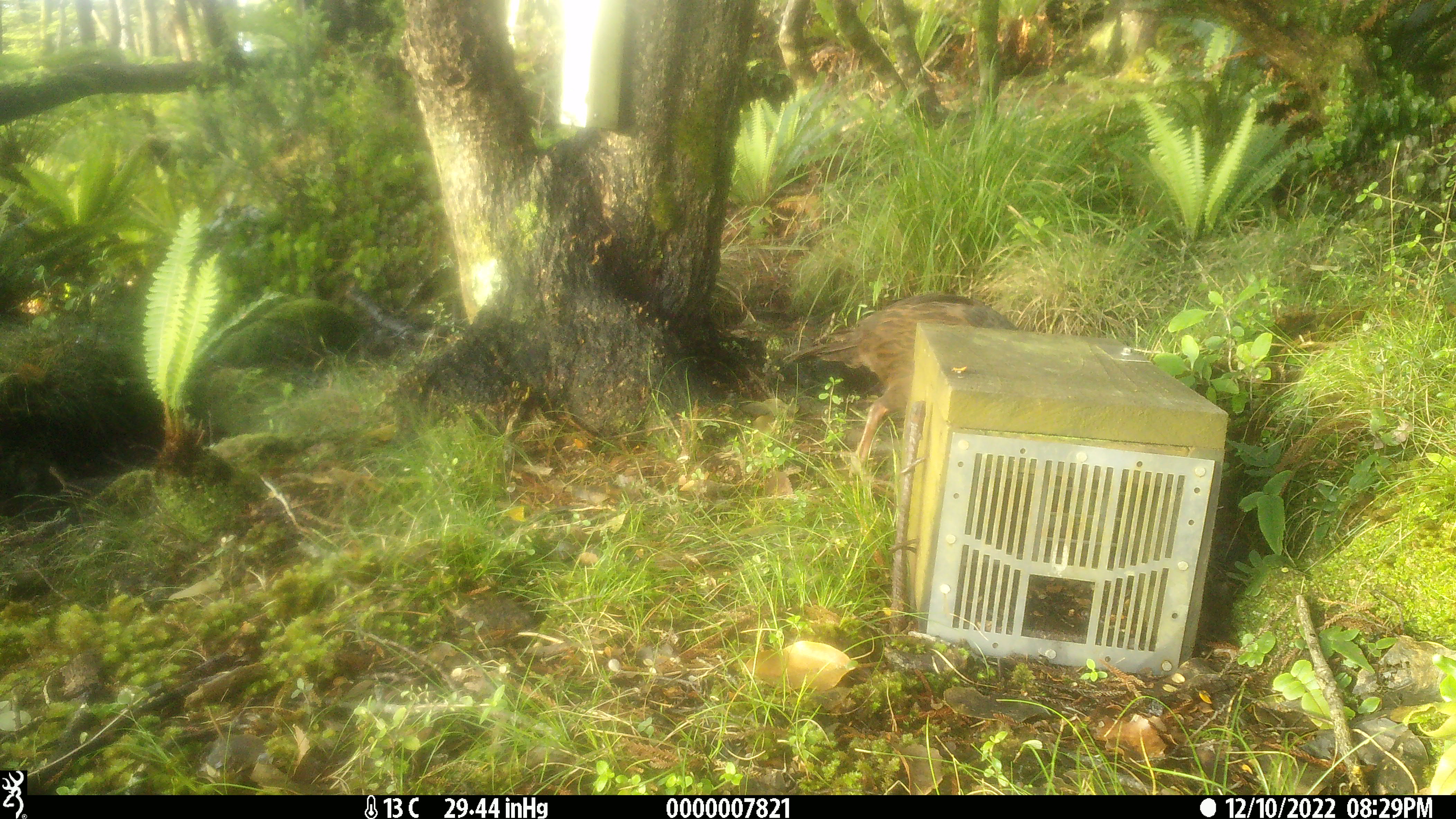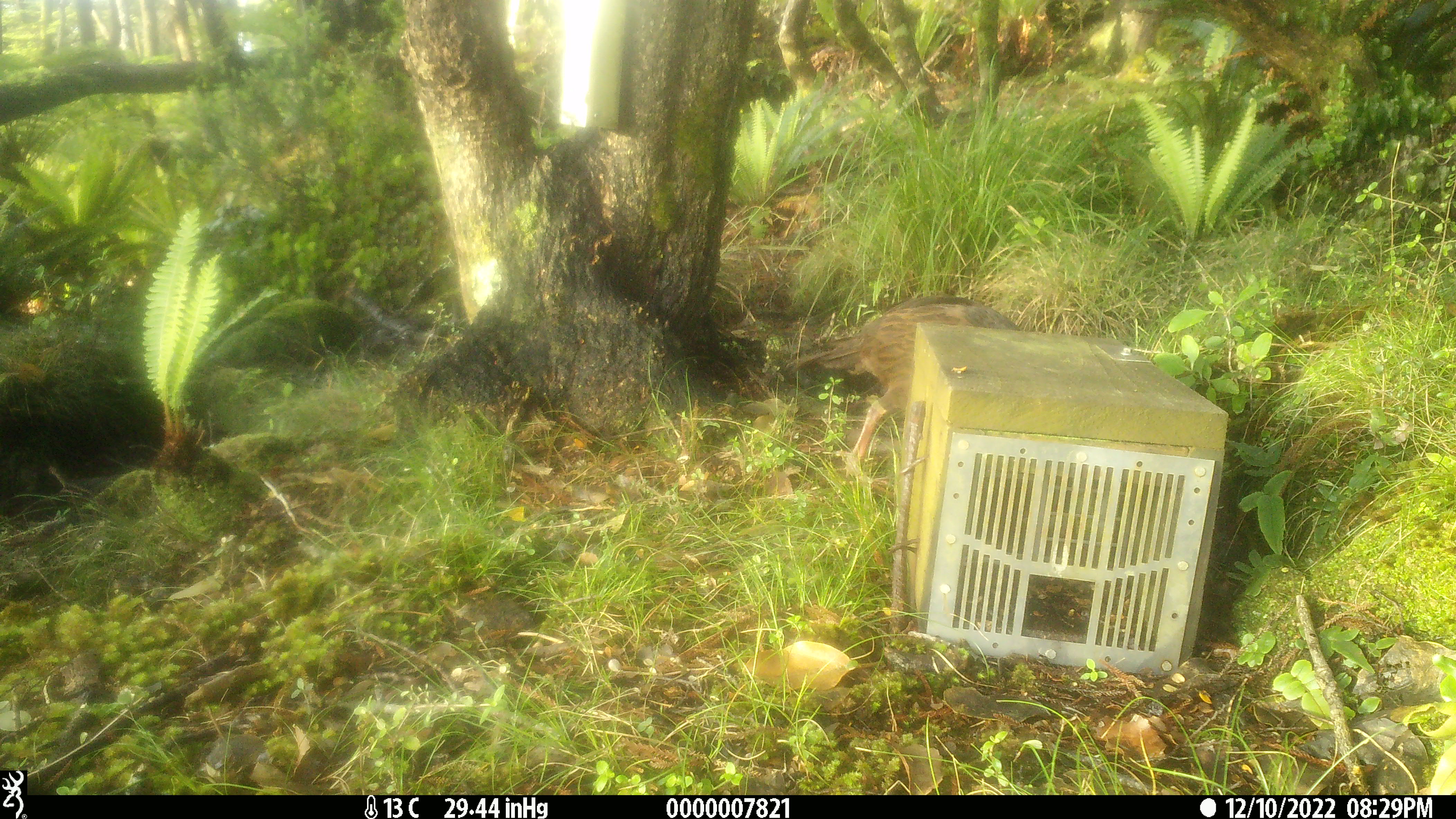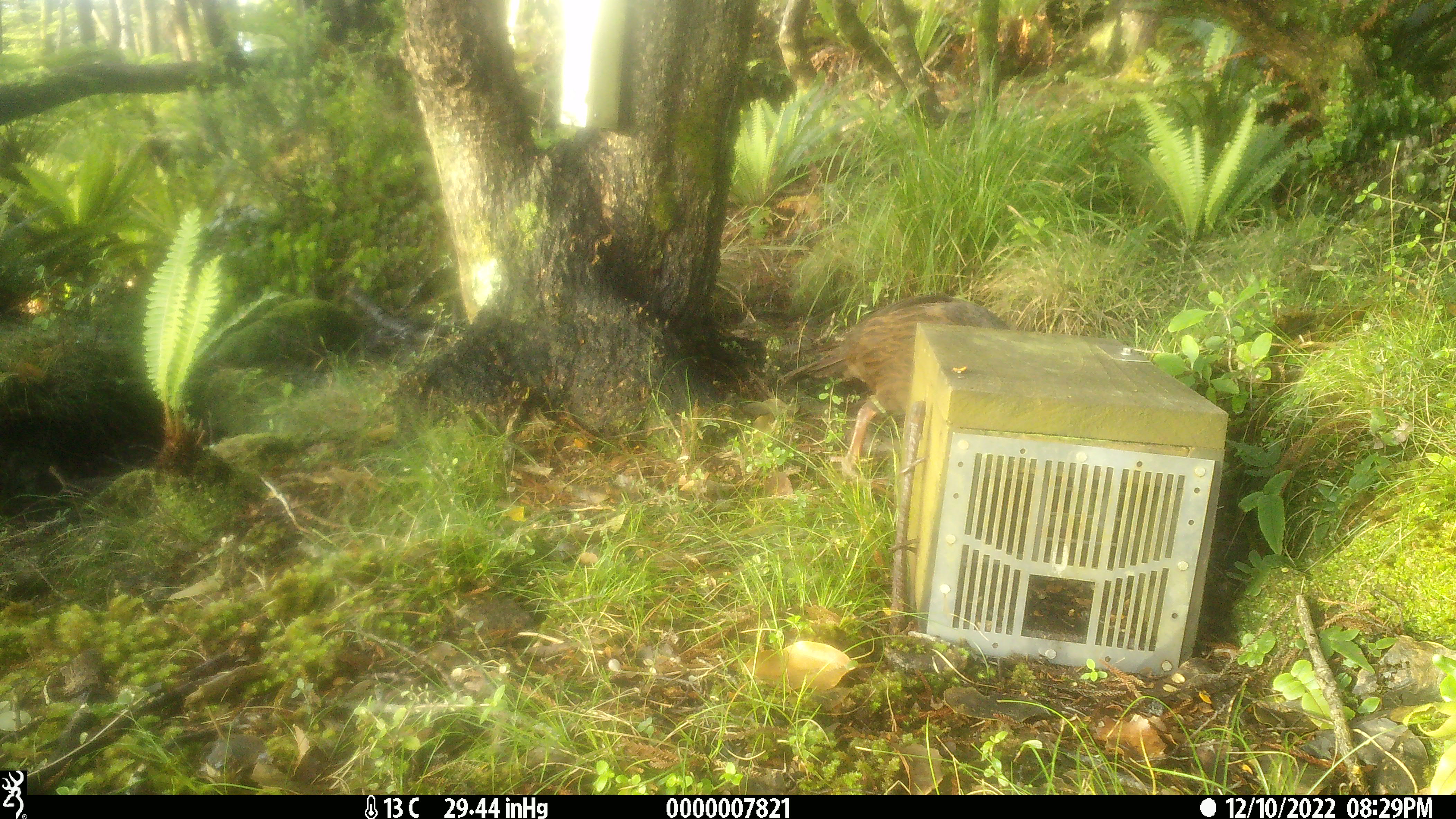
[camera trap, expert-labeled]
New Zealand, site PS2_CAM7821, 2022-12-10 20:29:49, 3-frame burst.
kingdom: Animalia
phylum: Chordata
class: Aves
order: Gruiformes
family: Rallidae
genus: Gallirallus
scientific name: Gallirallus australis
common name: weka